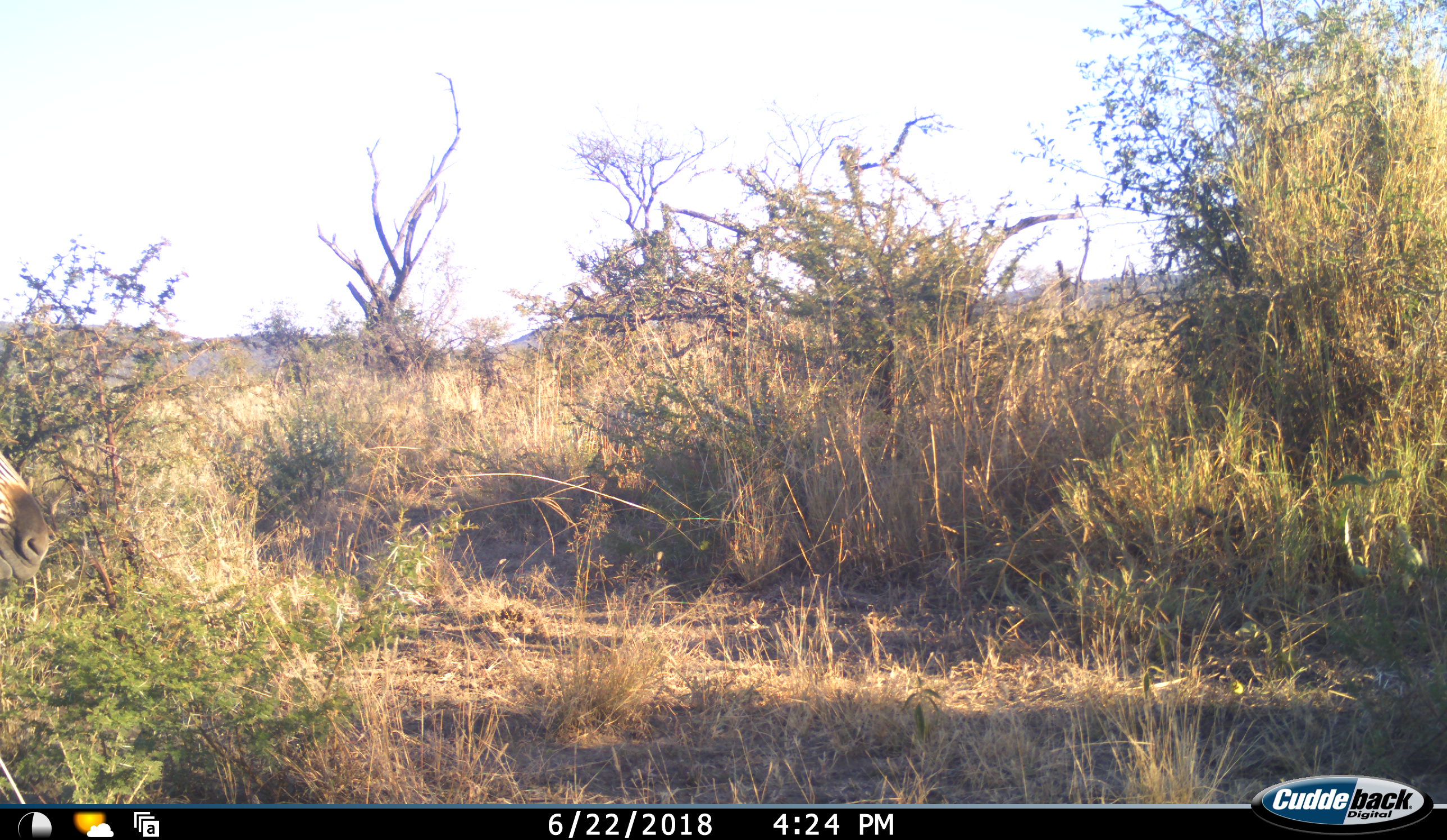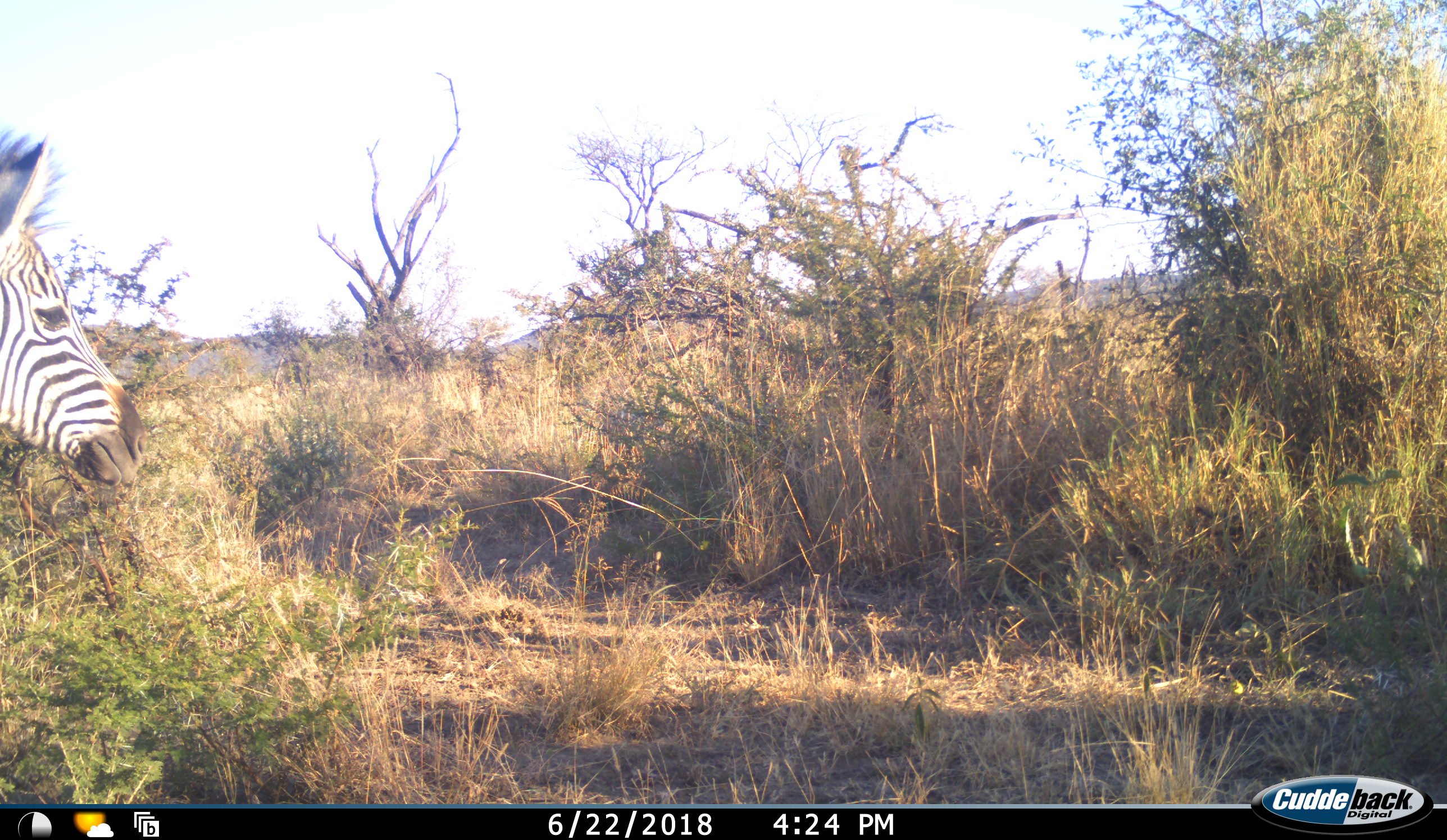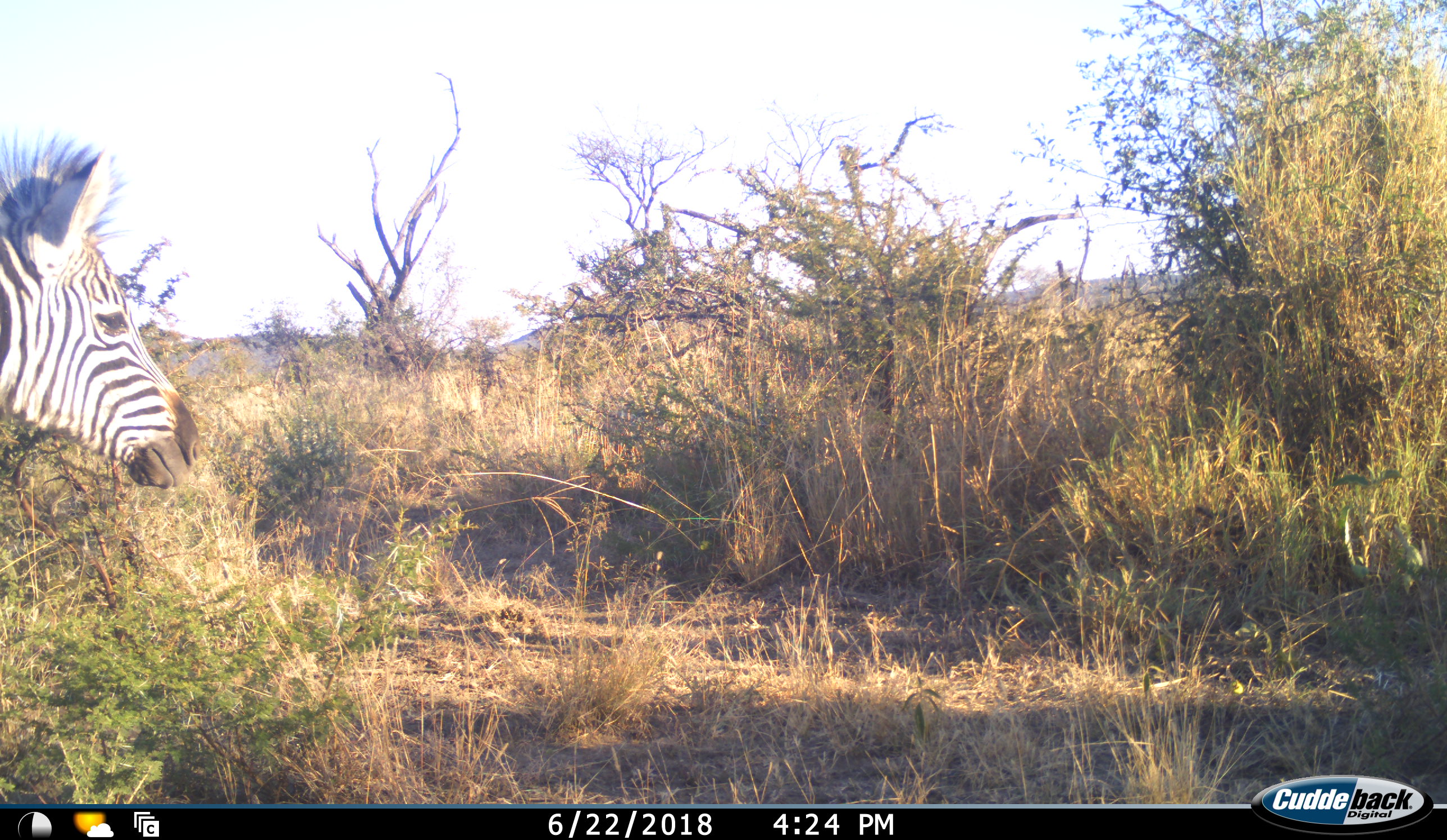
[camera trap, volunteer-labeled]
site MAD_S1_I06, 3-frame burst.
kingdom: Animalia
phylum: Chordata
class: Mammalia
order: Perissodactyla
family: Equidae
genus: Equus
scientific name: Equus quagga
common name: plains zebra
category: zebraplains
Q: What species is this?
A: Zebraplains (plains zebra) (Equus quagga).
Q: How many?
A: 1.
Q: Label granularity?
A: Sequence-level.